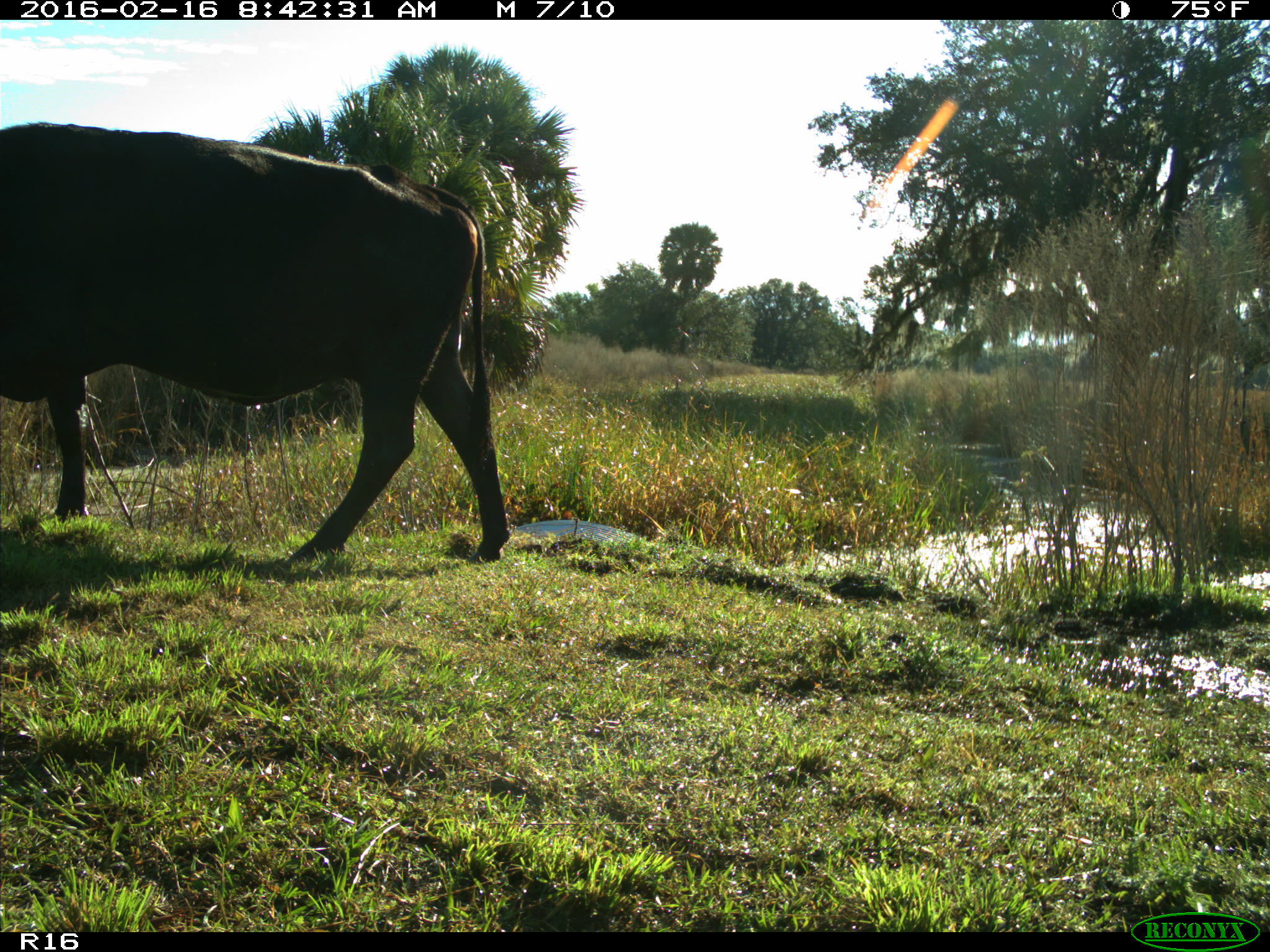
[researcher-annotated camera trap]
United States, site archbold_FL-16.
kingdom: Animalia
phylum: Chordata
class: Mammalia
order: Artiodactyla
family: Bovidae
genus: Bos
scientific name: Bos taurus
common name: domestic cow